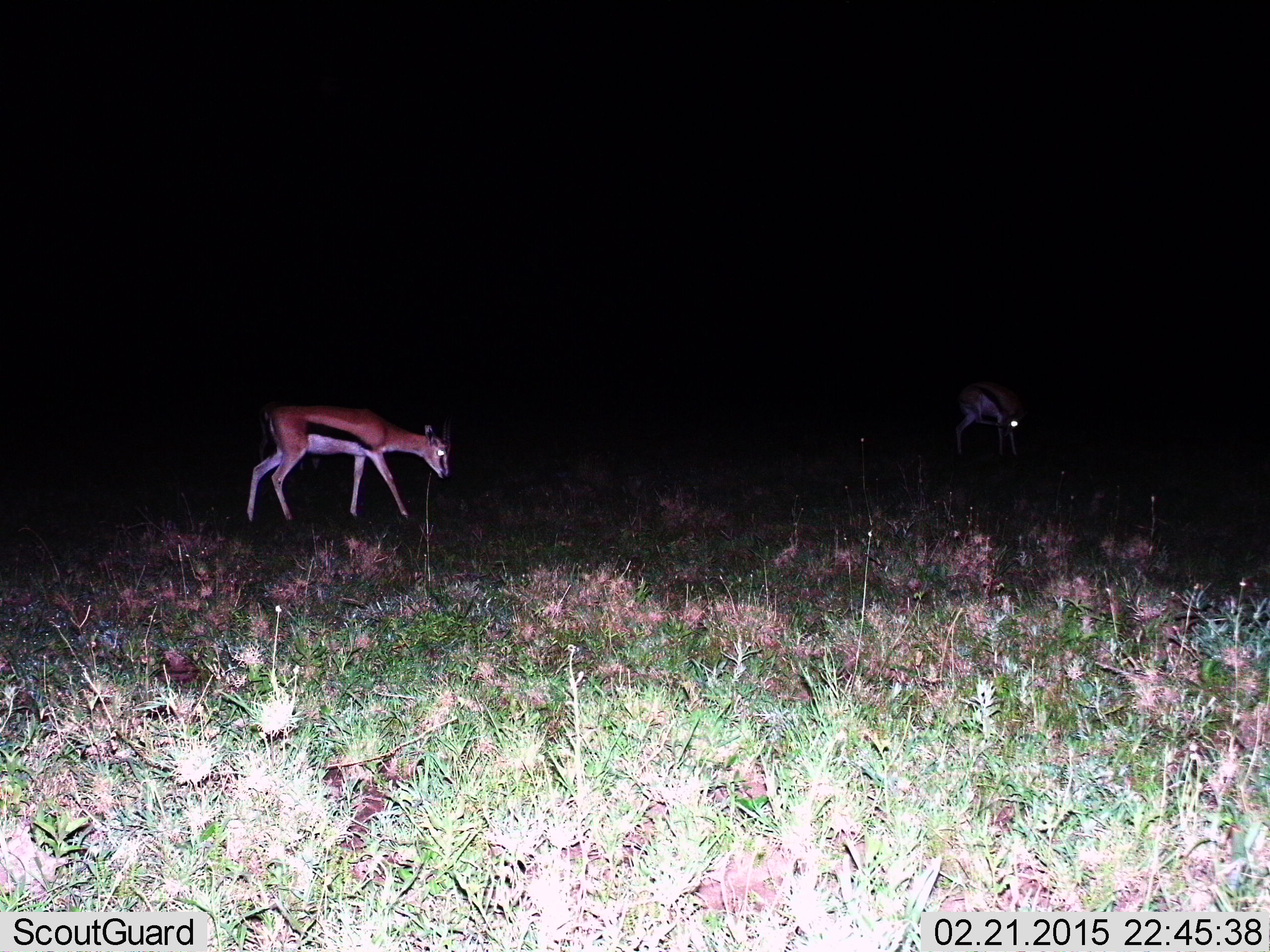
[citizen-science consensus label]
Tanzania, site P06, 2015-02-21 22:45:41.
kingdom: Animalia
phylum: Chordata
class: Mammalia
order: Artiodactyla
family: Bovidae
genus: Eudorcas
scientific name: Eudorcas thomsonii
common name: thomson's gazelle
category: gazellethomsons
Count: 2.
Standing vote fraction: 40%.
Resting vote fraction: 0%.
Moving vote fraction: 40%.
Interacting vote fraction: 0%.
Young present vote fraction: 0%.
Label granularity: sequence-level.